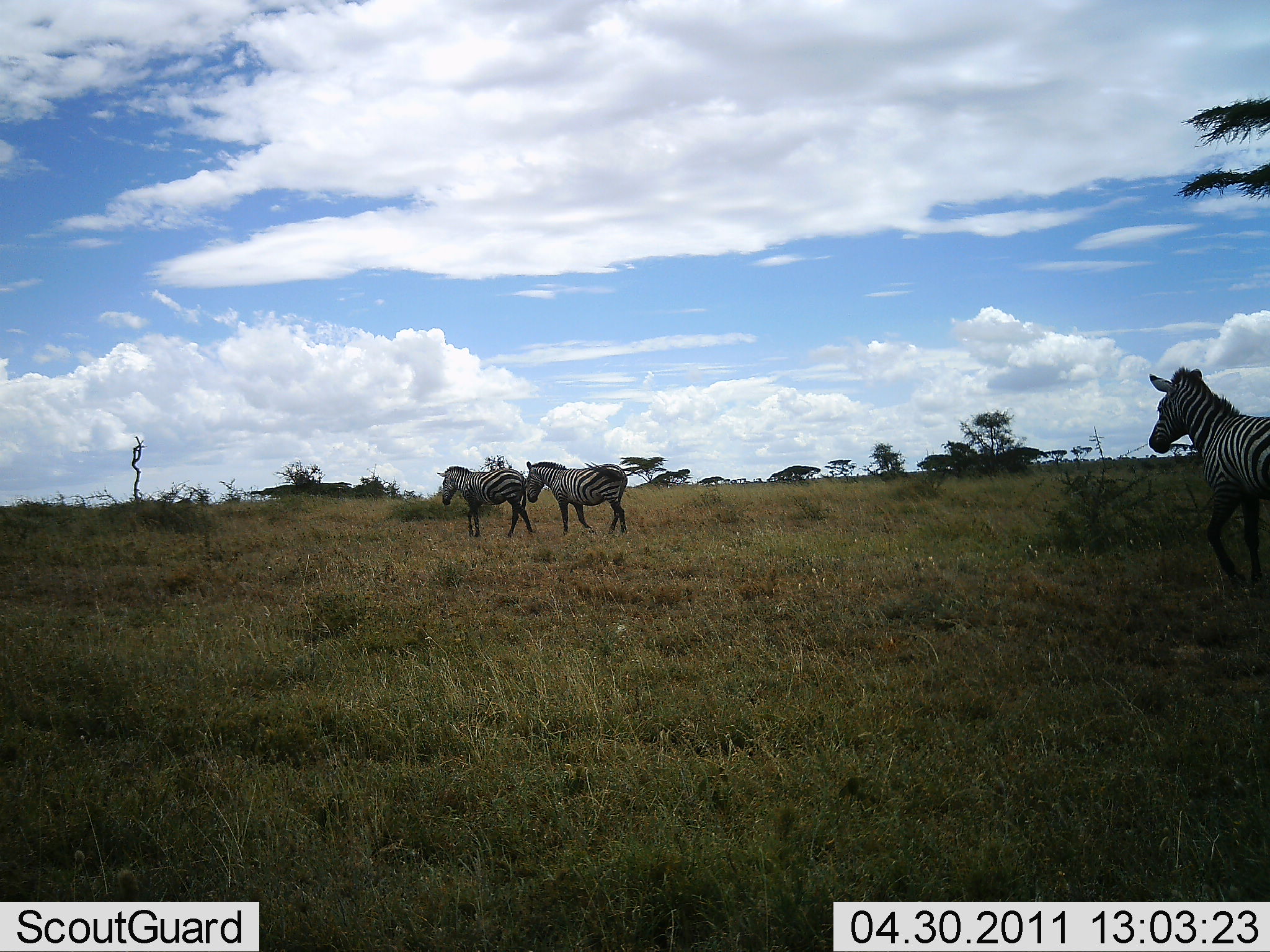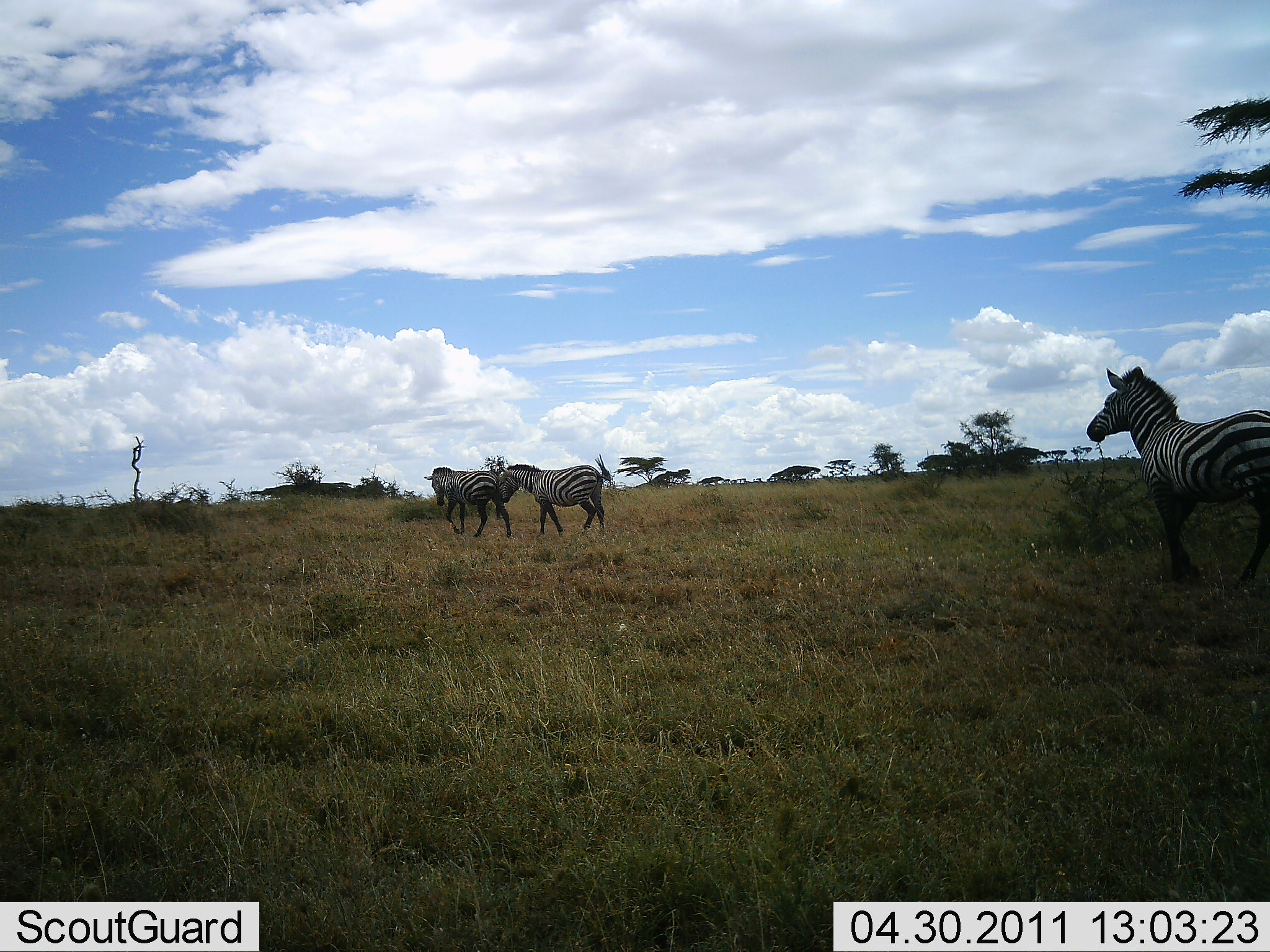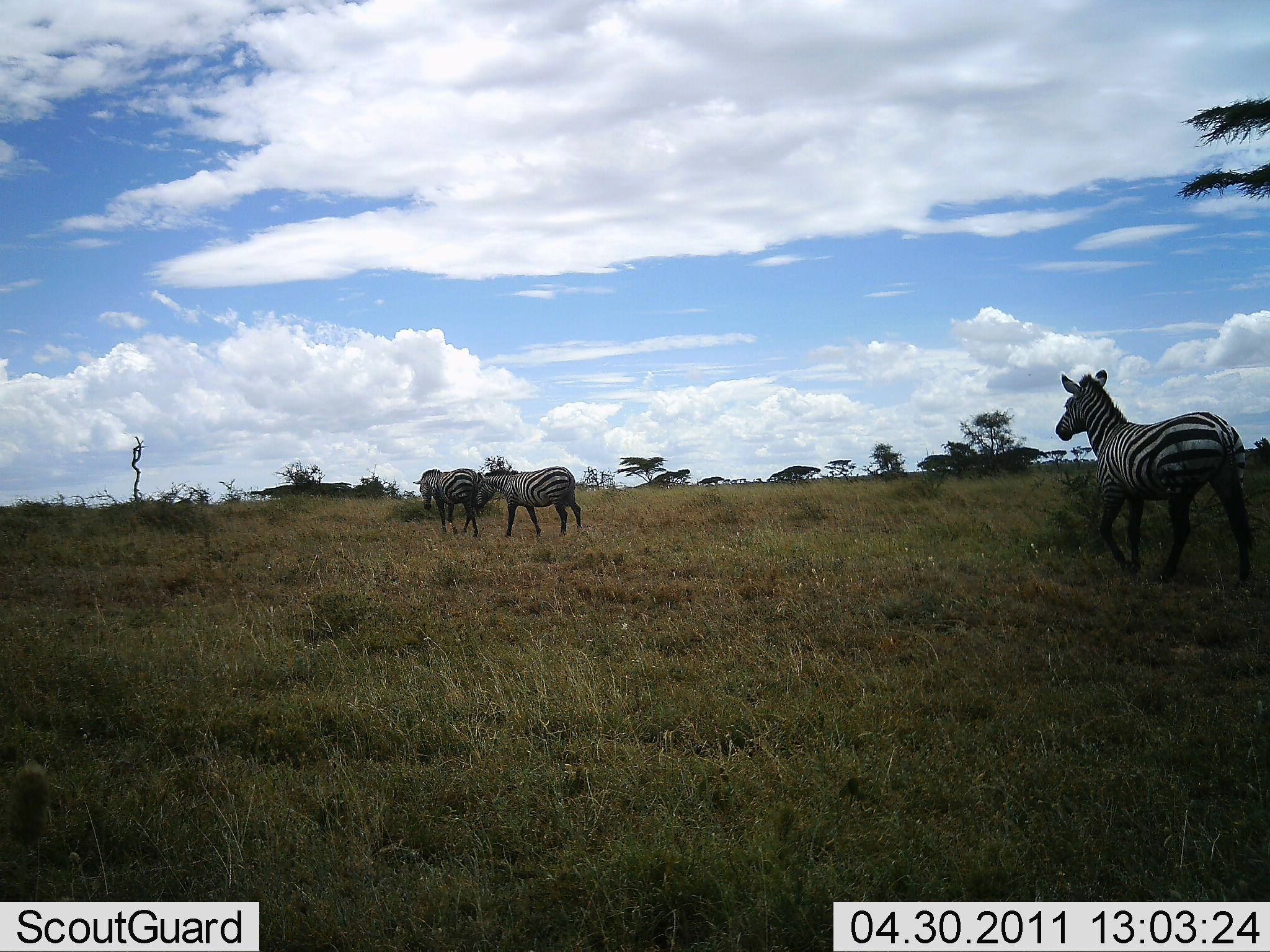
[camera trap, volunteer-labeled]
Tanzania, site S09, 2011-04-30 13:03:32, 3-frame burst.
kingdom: Animalia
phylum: Chordata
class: Mammalia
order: Perissodactyla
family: Equidae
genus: Equus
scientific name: Equus quagga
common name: plains zebra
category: zebra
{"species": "zebra (plains zebra) (Equus quagga)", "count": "3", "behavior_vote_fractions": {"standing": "0%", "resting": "0%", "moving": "92%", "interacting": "8%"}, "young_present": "0%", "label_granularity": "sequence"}